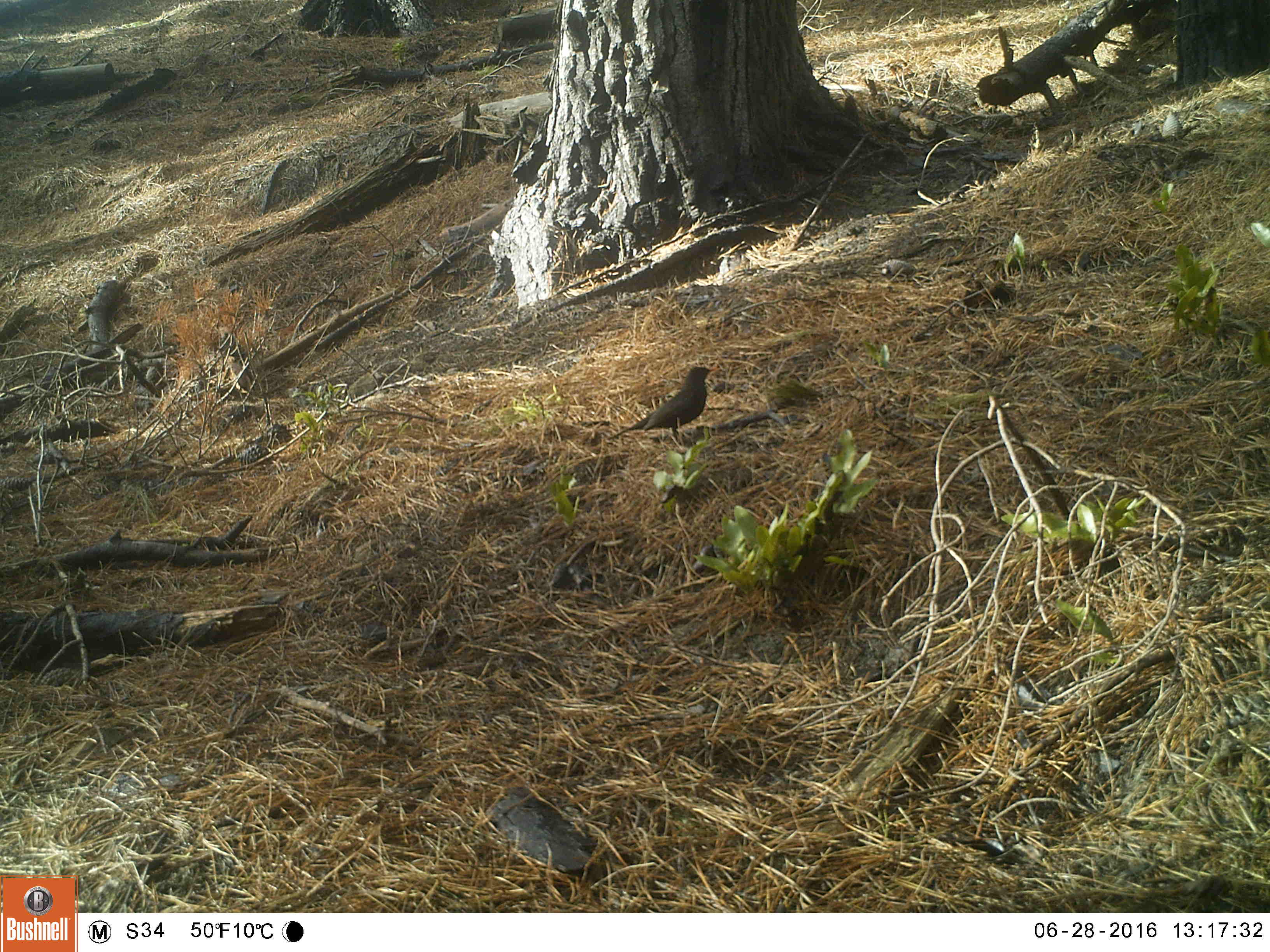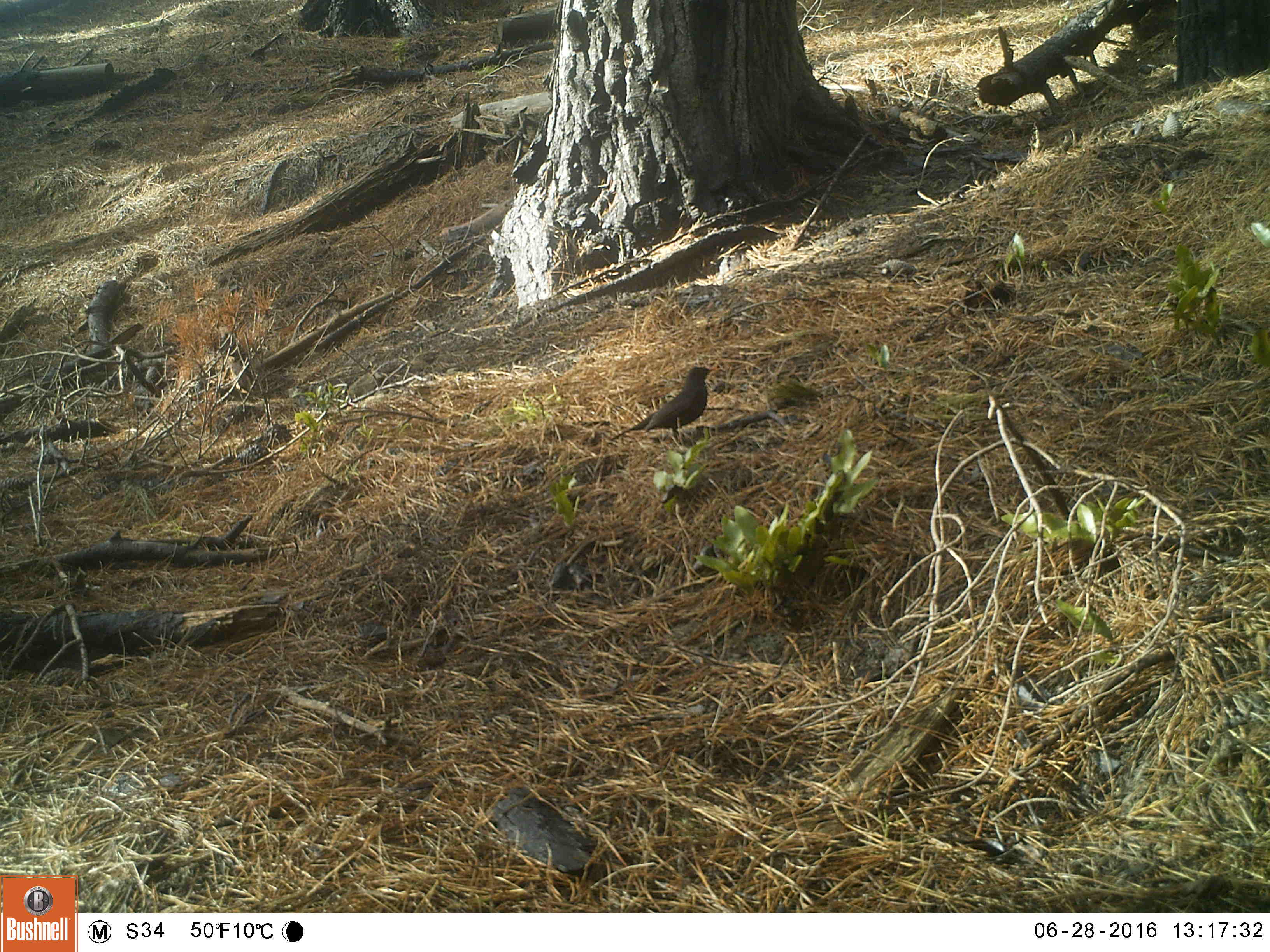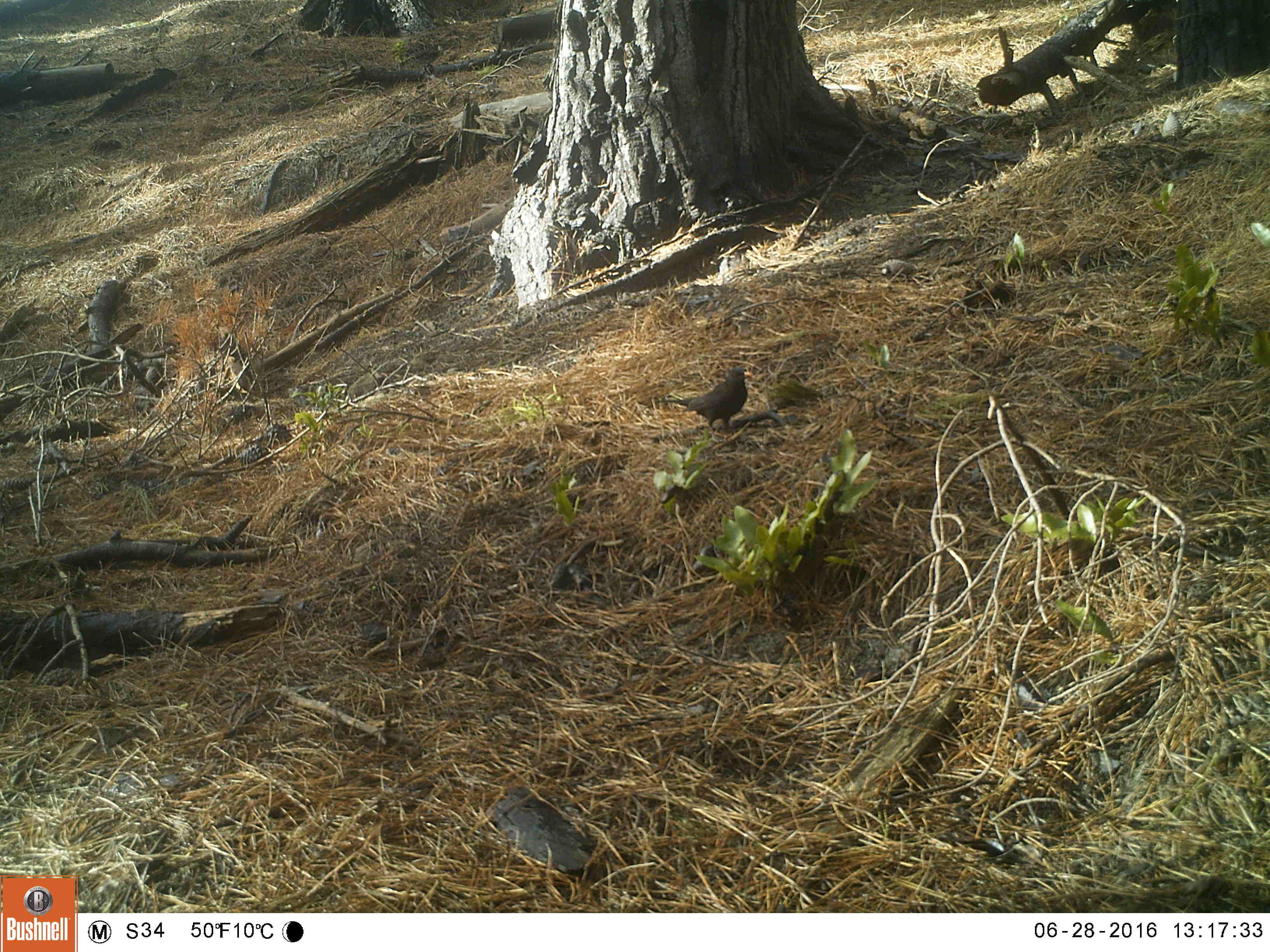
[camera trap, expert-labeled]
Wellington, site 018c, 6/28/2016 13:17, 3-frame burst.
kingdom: Animalia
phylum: Chordata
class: Aves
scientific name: Aves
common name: bird